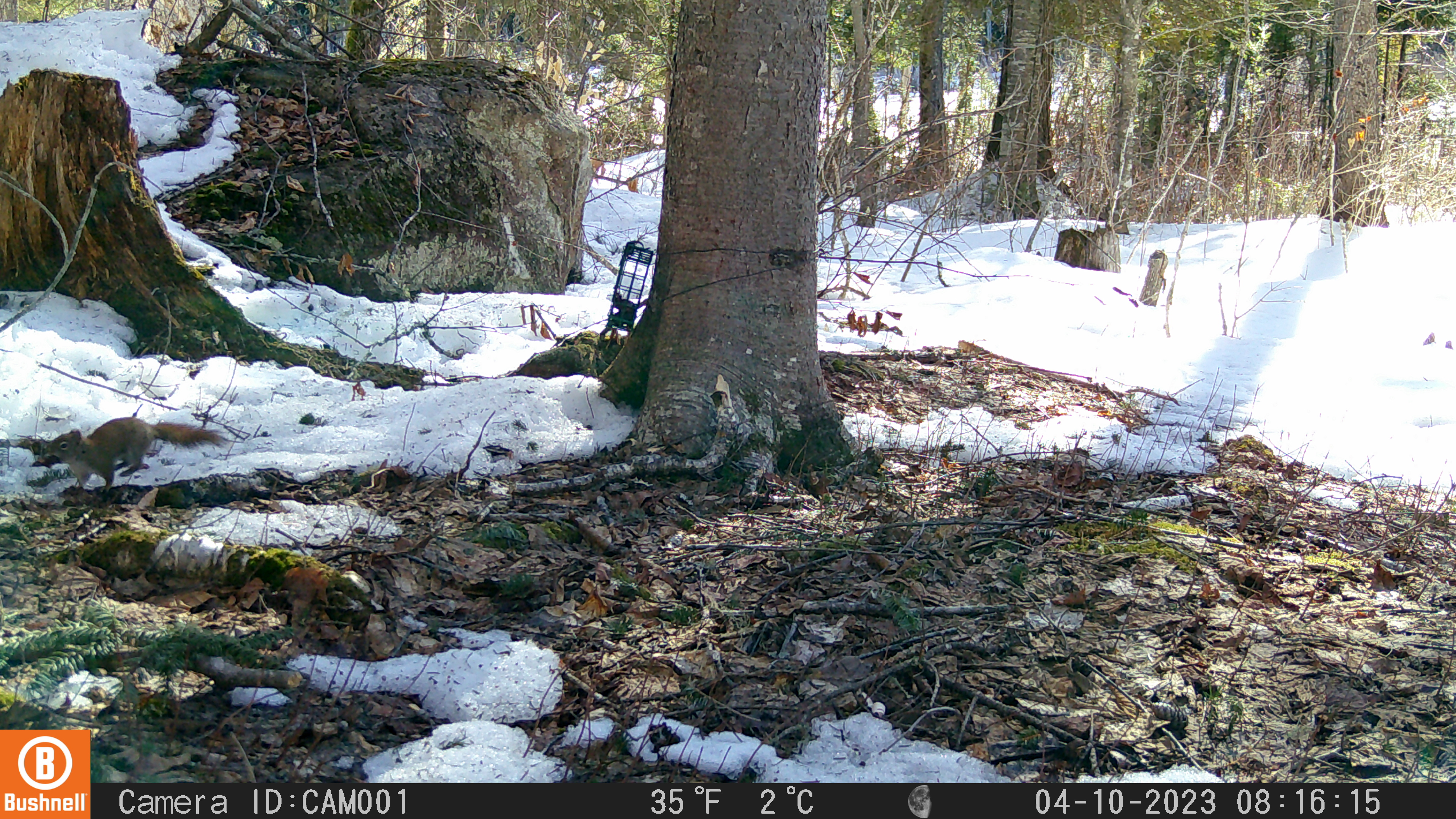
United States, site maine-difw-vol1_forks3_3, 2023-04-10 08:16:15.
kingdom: Animalia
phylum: Chordata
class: Mammalia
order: Rodentia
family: Sciuridae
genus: Tamiasciurus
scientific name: Tamiasciurus hudsonicus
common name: red squirrel